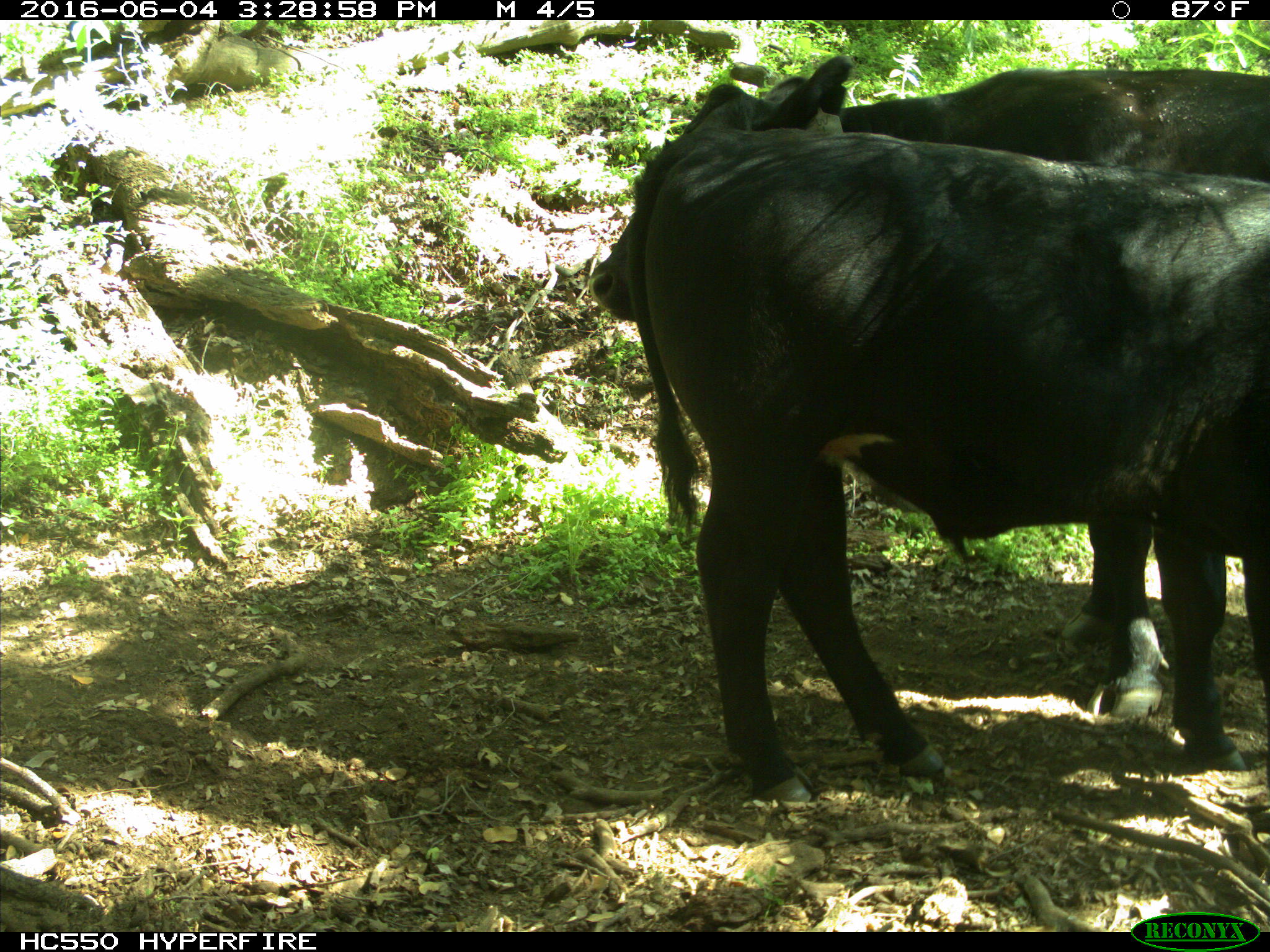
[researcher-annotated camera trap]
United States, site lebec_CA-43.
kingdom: Animalia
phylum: Chordata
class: Mammalia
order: Artiodactyla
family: Bovidae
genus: Bos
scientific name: Bos taurus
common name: domestic cow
Bos taurus (domestic cow).